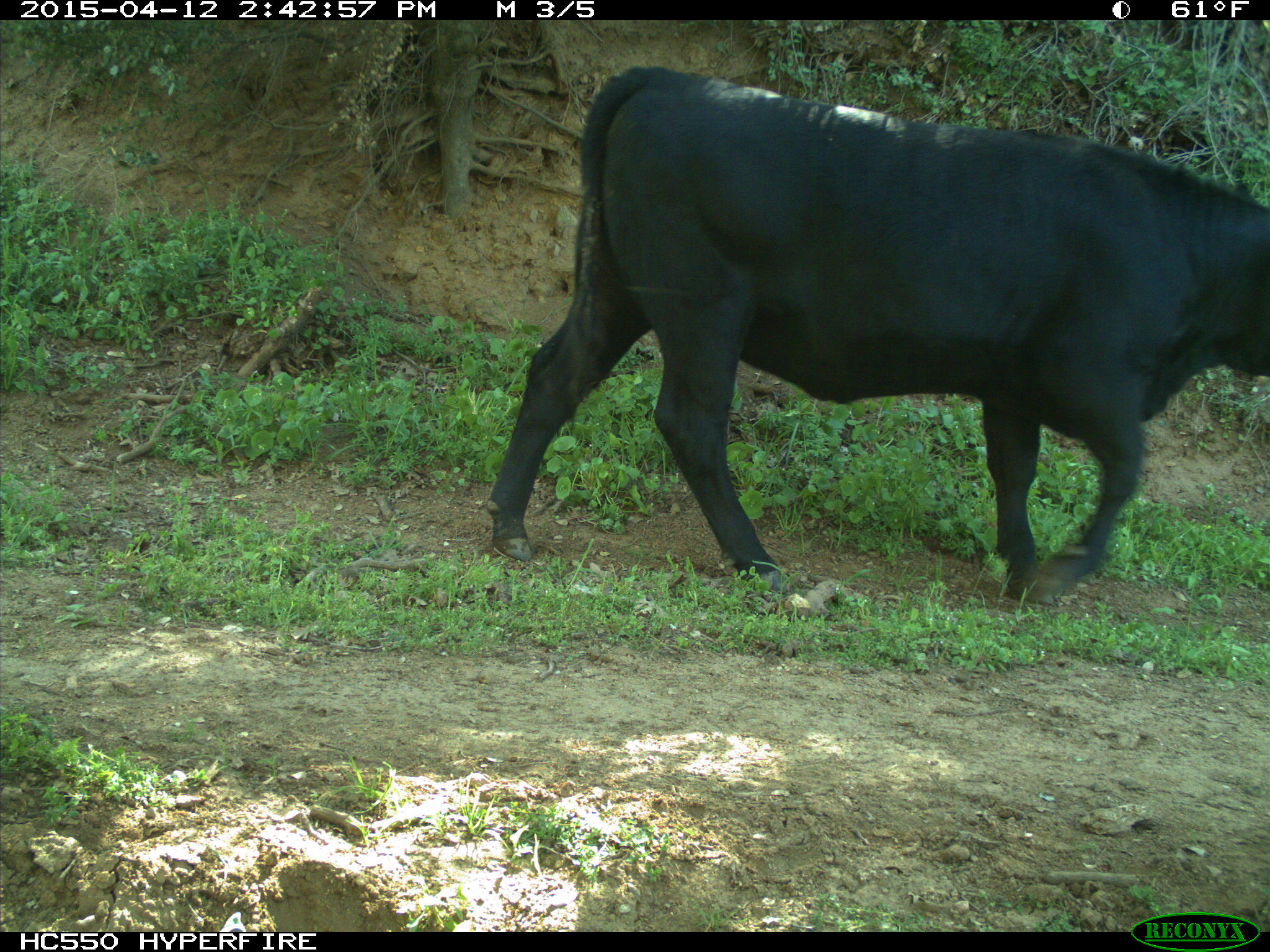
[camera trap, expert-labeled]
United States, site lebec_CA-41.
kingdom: Animalia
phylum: Chordata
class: Mammalia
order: Artiodactyla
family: Bovidae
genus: Bos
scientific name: Bos taurus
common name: domestic cow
Bos taurus (domestic cow).